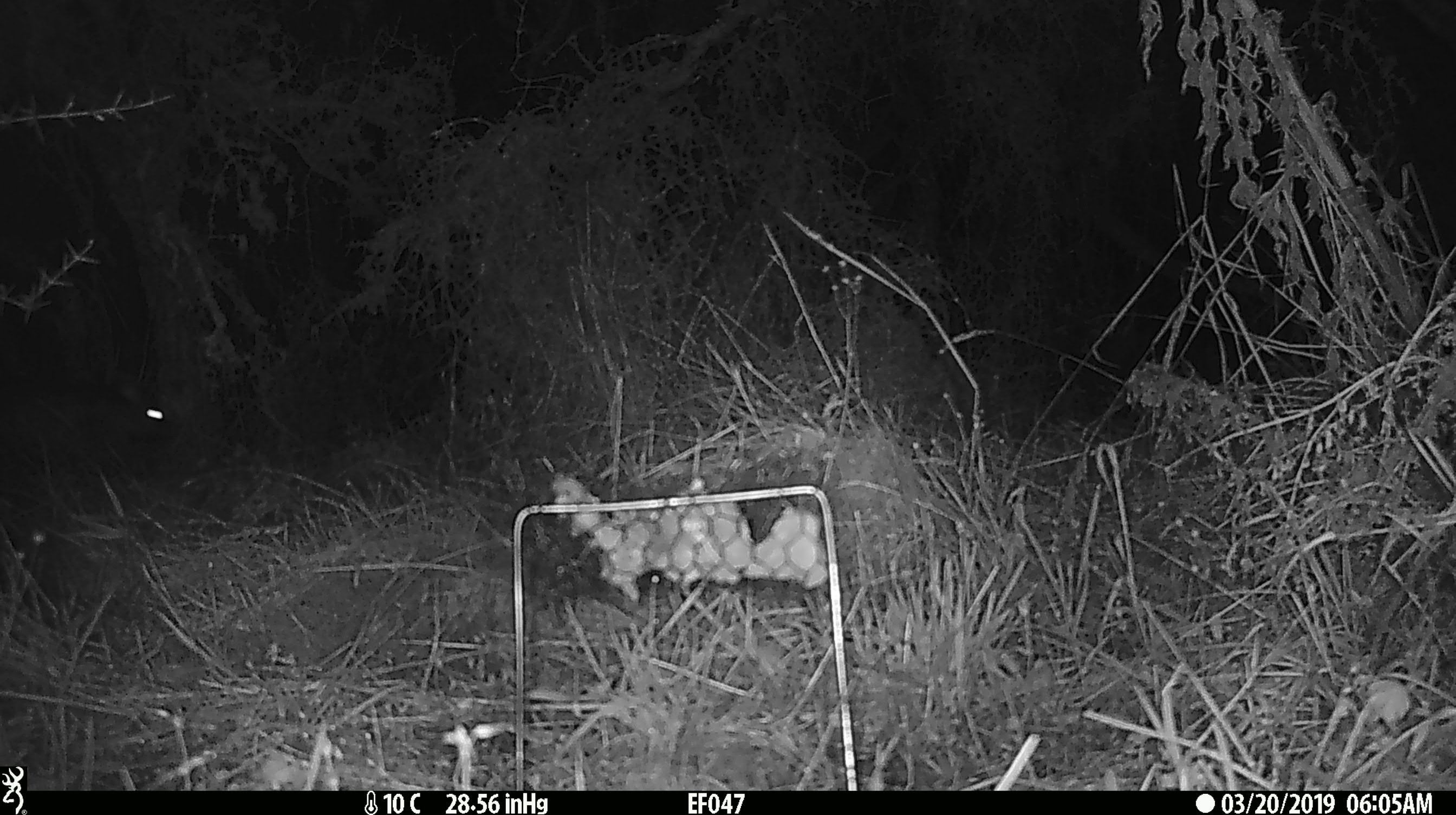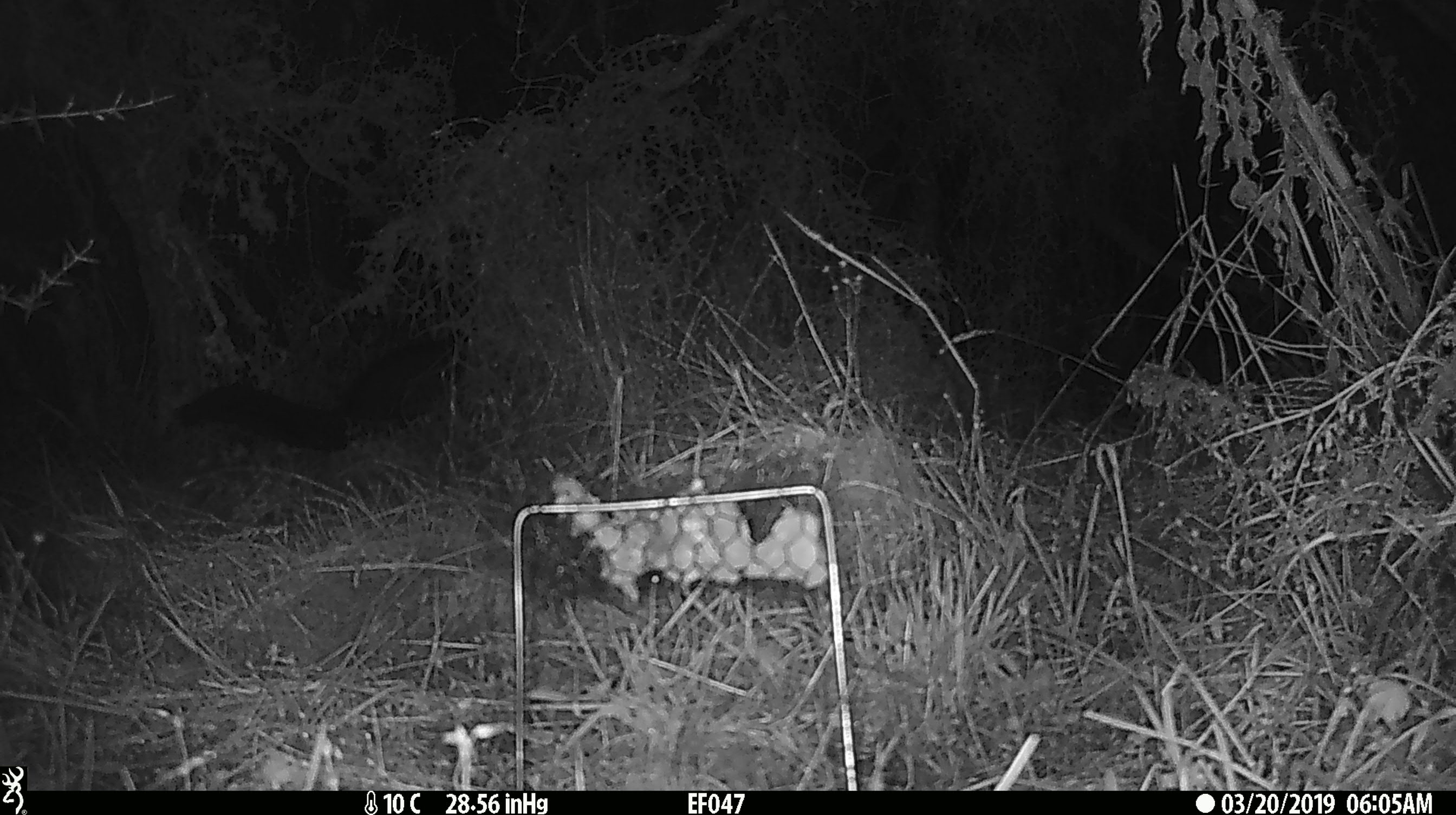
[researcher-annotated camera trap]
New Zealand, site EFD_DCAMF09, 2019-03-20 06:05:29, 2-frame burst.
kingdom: Animalia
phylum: Chordata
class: Mammalia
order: Diprotodontia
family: Phalangeridae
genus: Trichosurus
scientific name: Trichosurus vulpecula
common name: common brushtail possum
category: possum